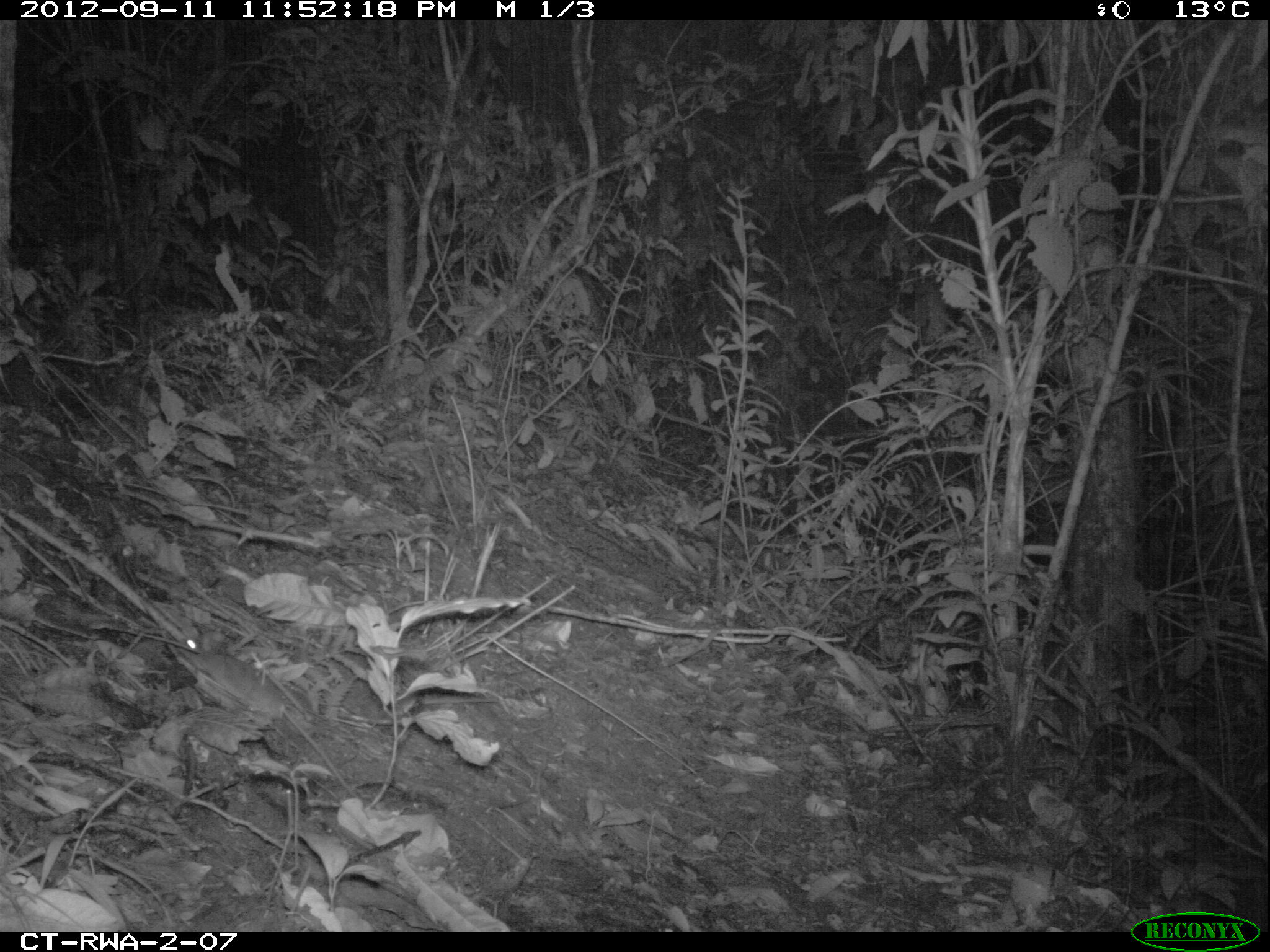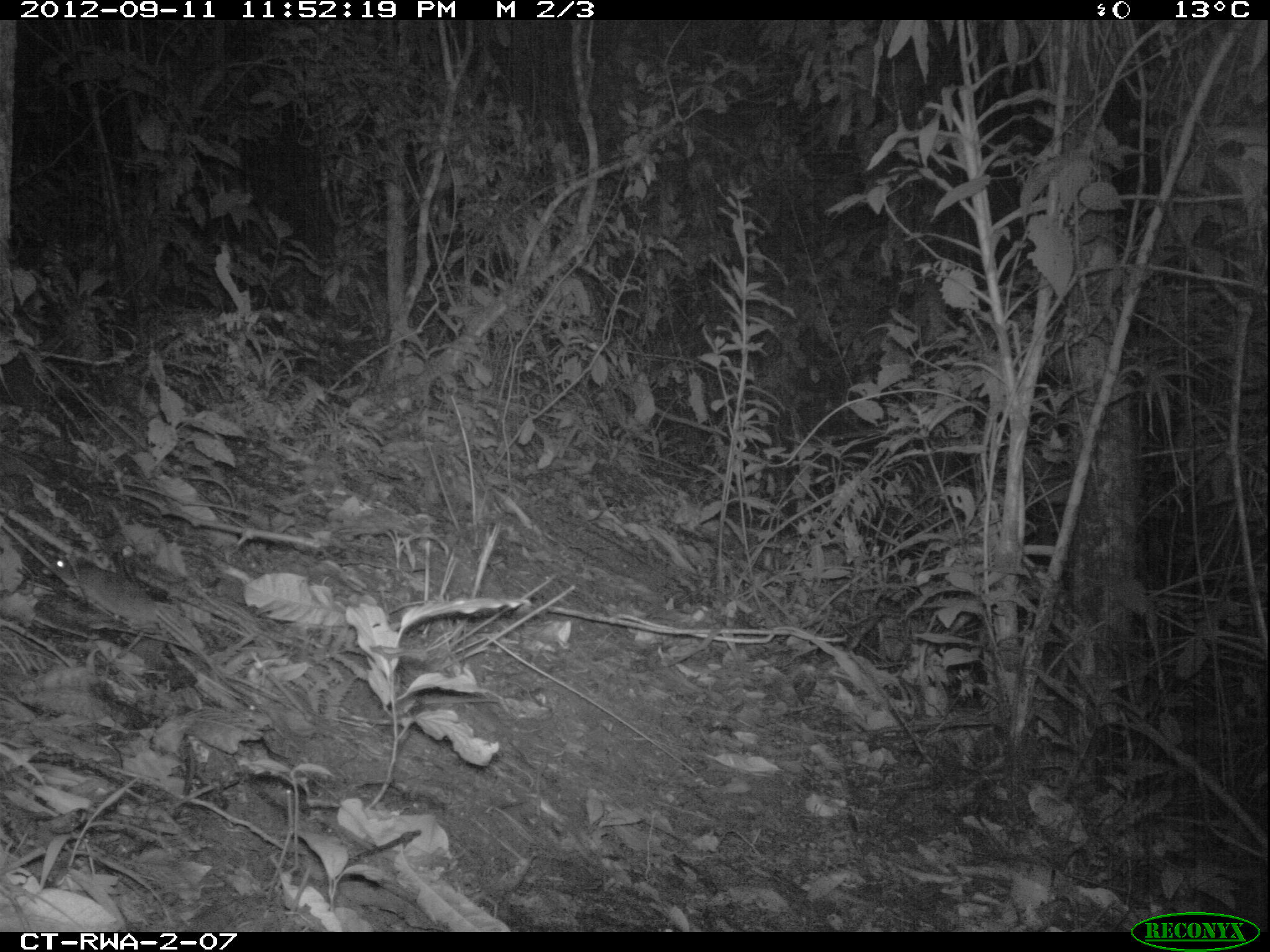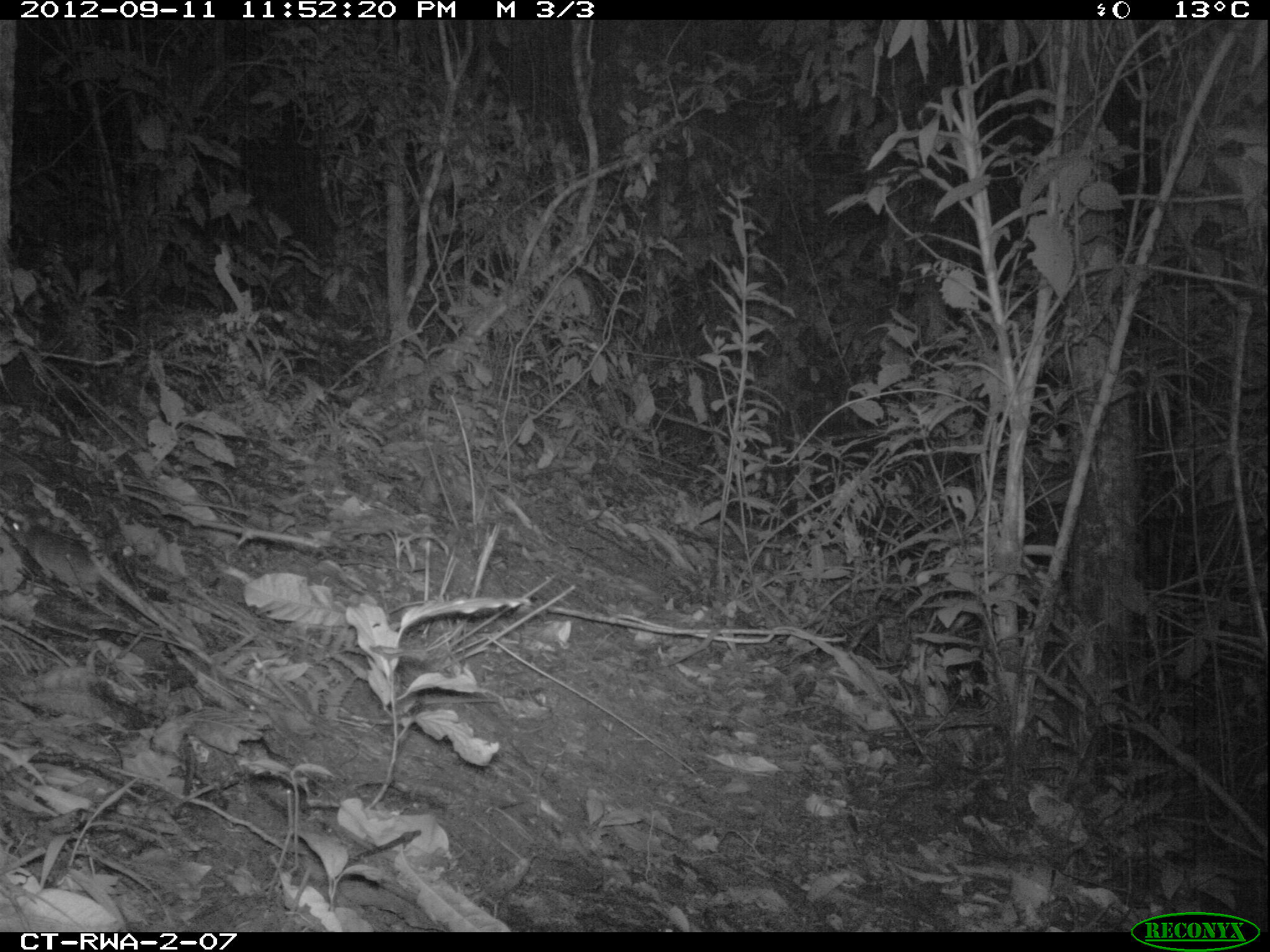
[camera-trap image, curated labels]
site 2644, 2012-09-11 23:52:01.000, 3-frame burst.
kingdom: Animalia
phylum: Chordata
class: Mammalia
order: Rodentia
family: Muridae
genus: Oenomys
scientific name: Oenomys hypoxanthus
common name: common rufous-nosed rat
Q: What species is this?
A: Oenomys hypoxanthus (common rufous-nosed rat).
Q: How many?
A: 1.